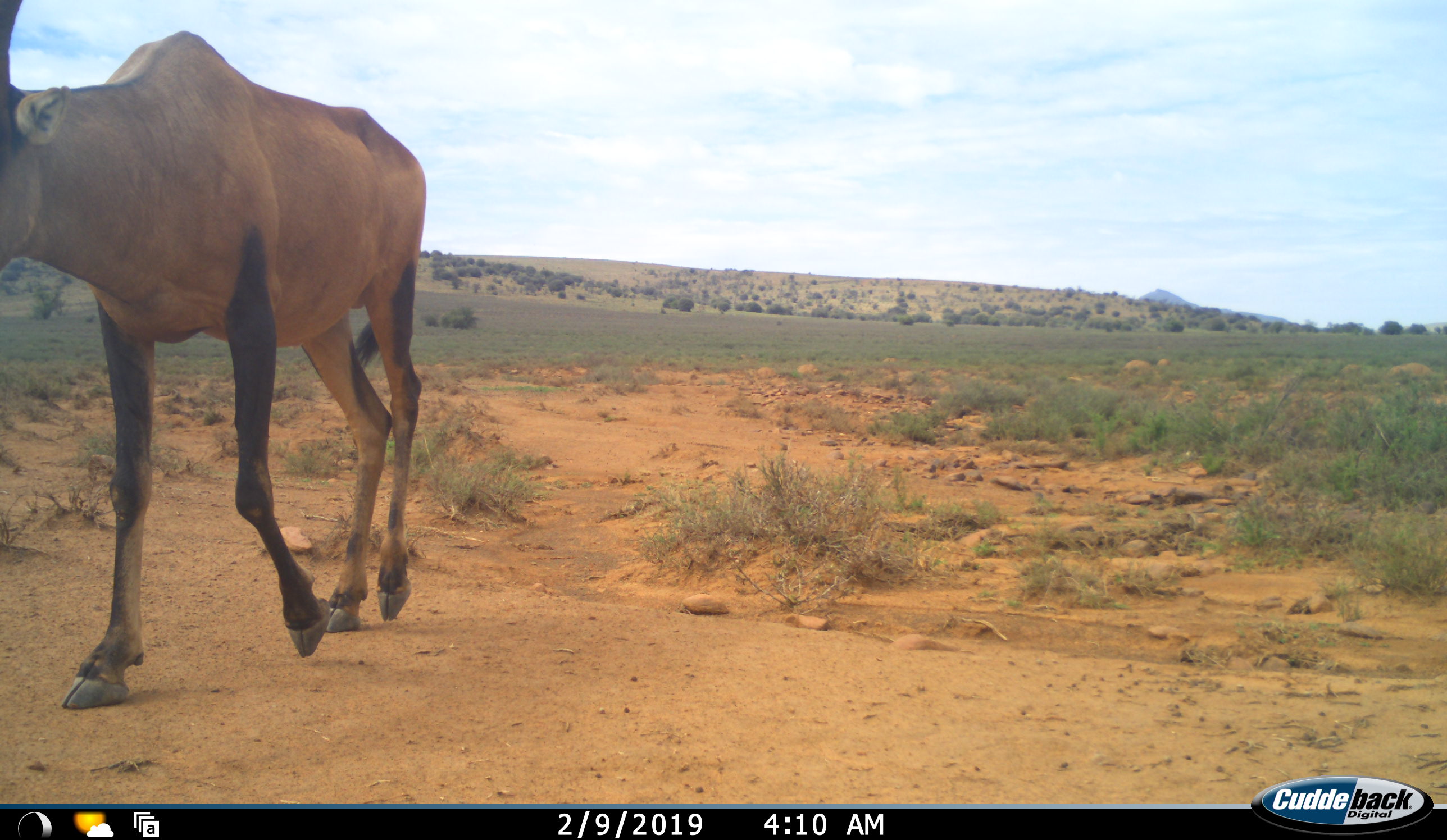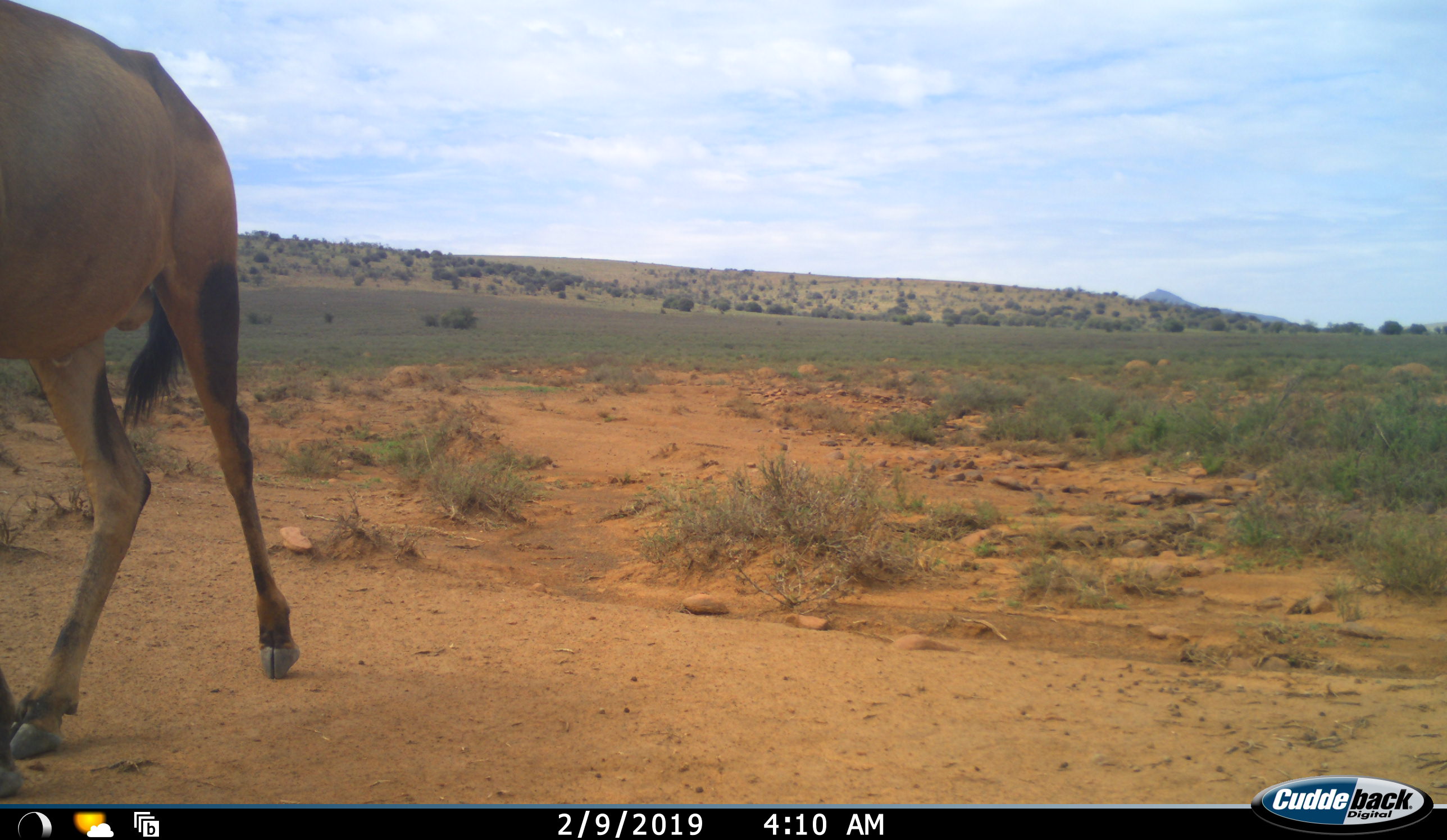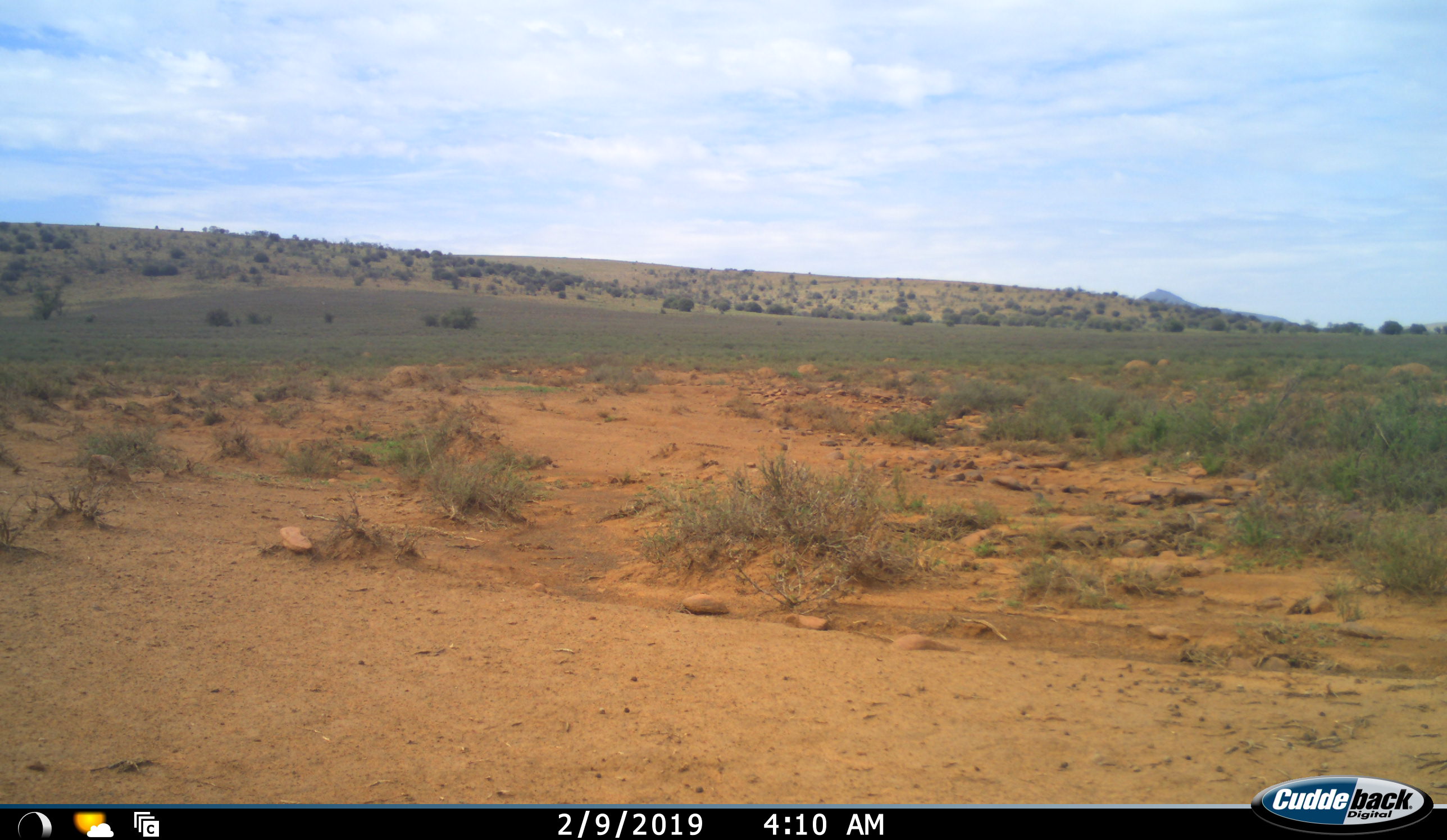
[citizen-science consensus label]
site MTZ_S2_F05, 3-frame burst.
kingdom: Animalia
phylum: Chordata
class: Mammalia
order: Artiodactyla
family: Bovidae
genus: Alcelaphus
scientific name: Alcelaphus buselaphus caama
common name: red hartebeest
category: hartebeestred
Hartebeestred (red hartebeest) (Alcelaphus buselaphus caama), count 1. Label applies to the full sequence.